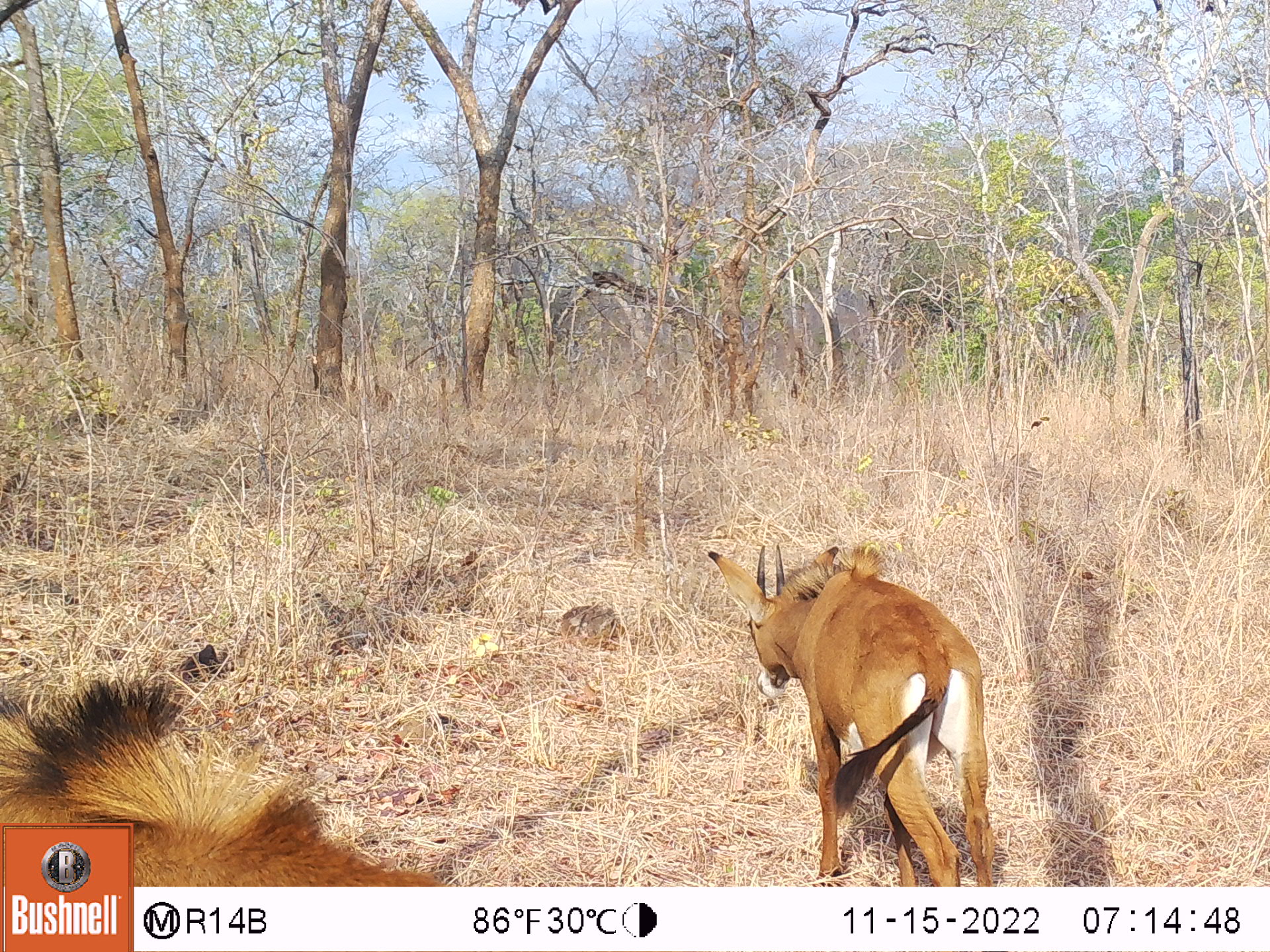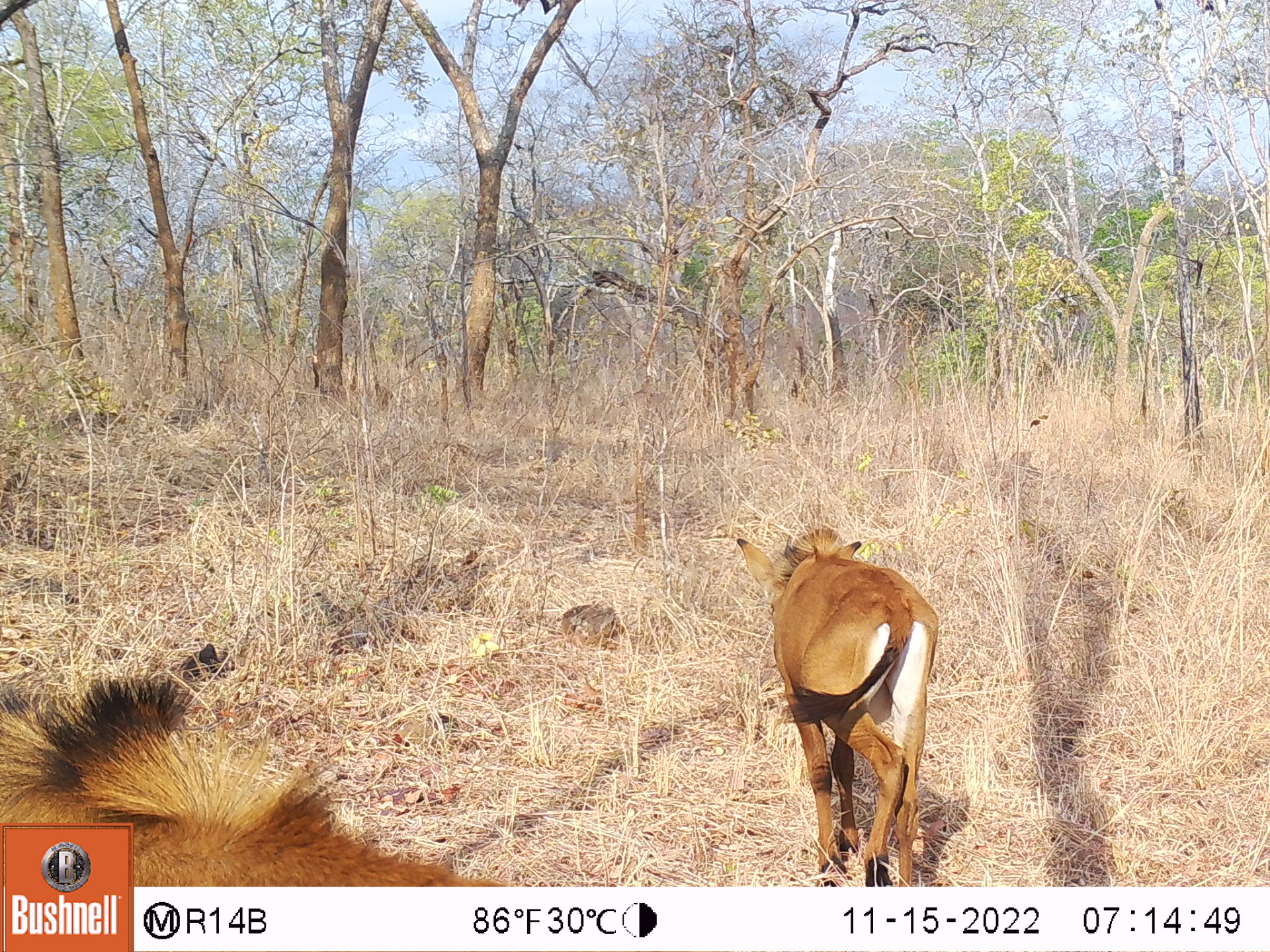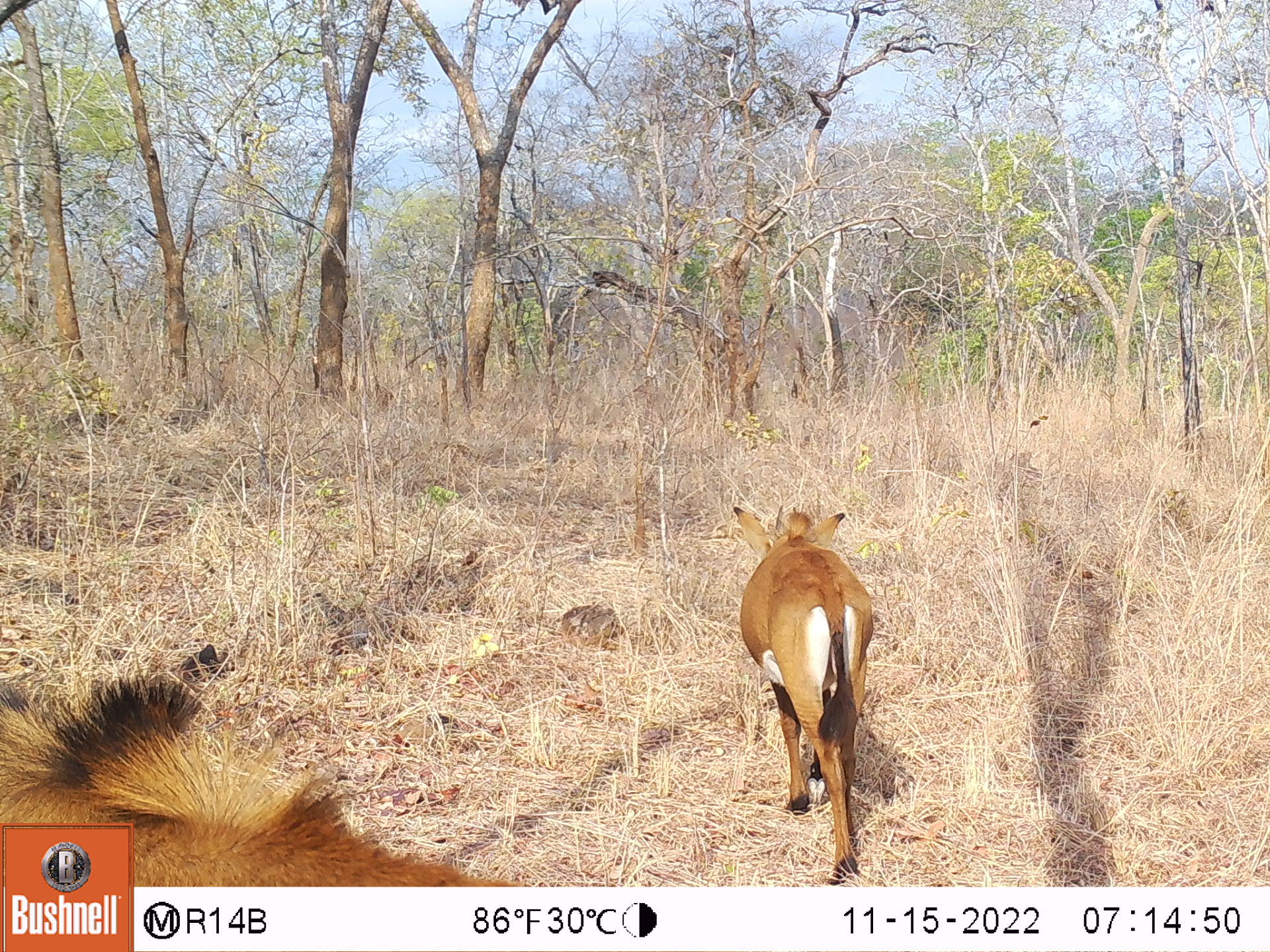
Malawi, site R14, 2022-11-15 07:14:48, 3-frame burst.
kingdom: Animalia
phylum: Chordata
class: Mammalia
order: Artiodactyla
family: Bovidae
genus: Hippotragus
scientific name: Hippotragus niger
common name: sable antelope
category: sable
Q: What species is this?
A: Sable (sable antelope) (Hippotragus niger).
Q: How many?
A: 2.